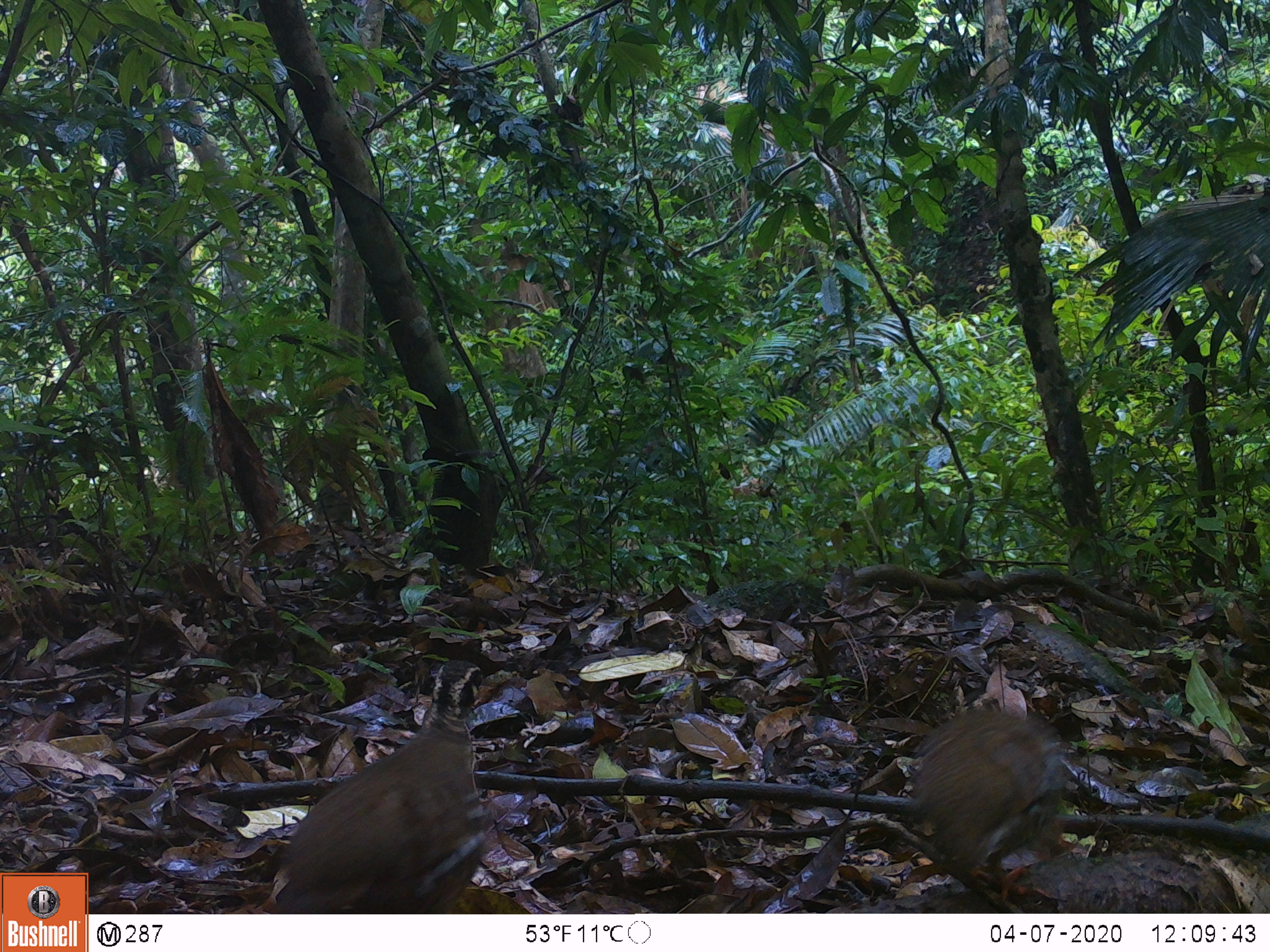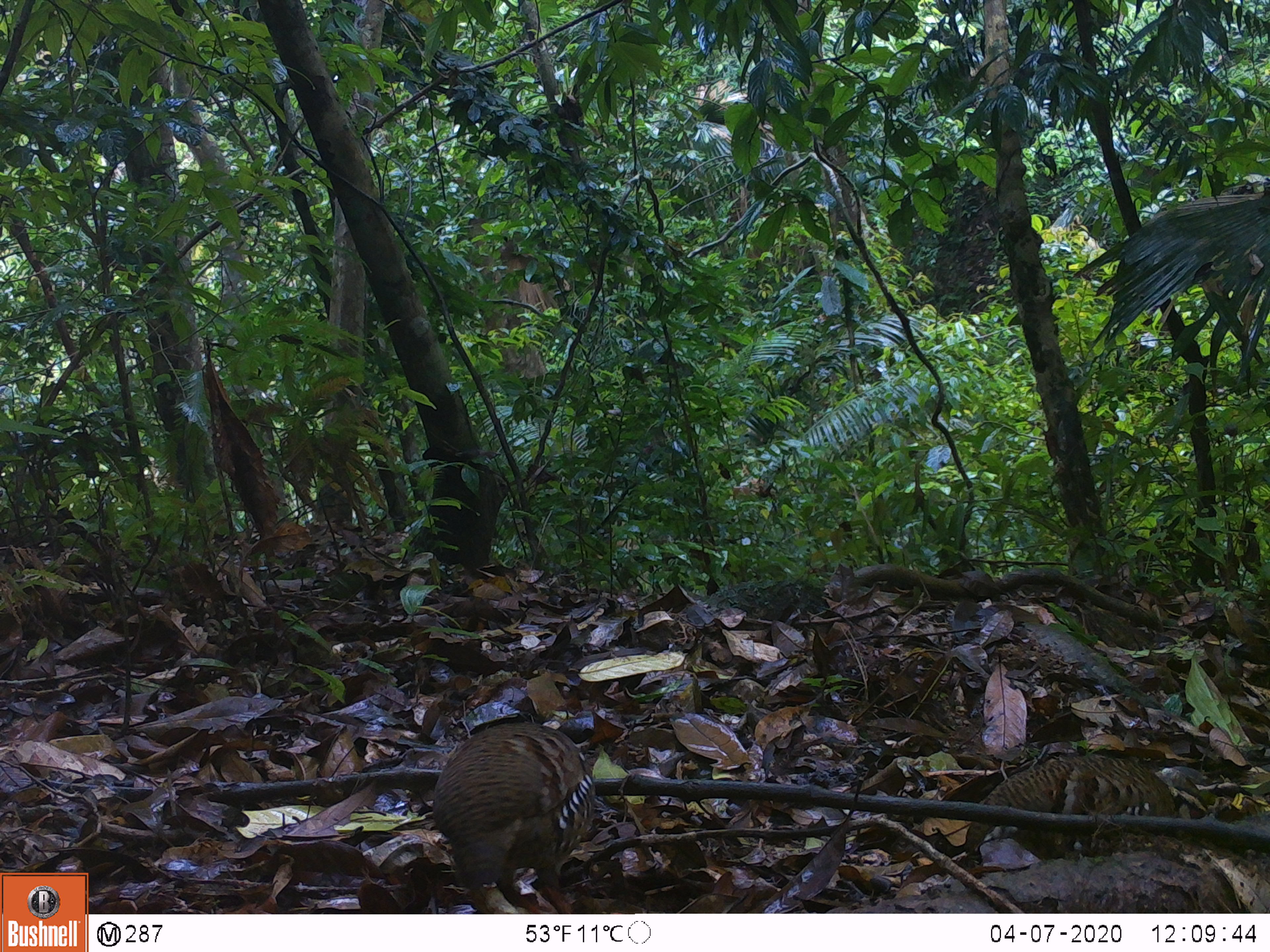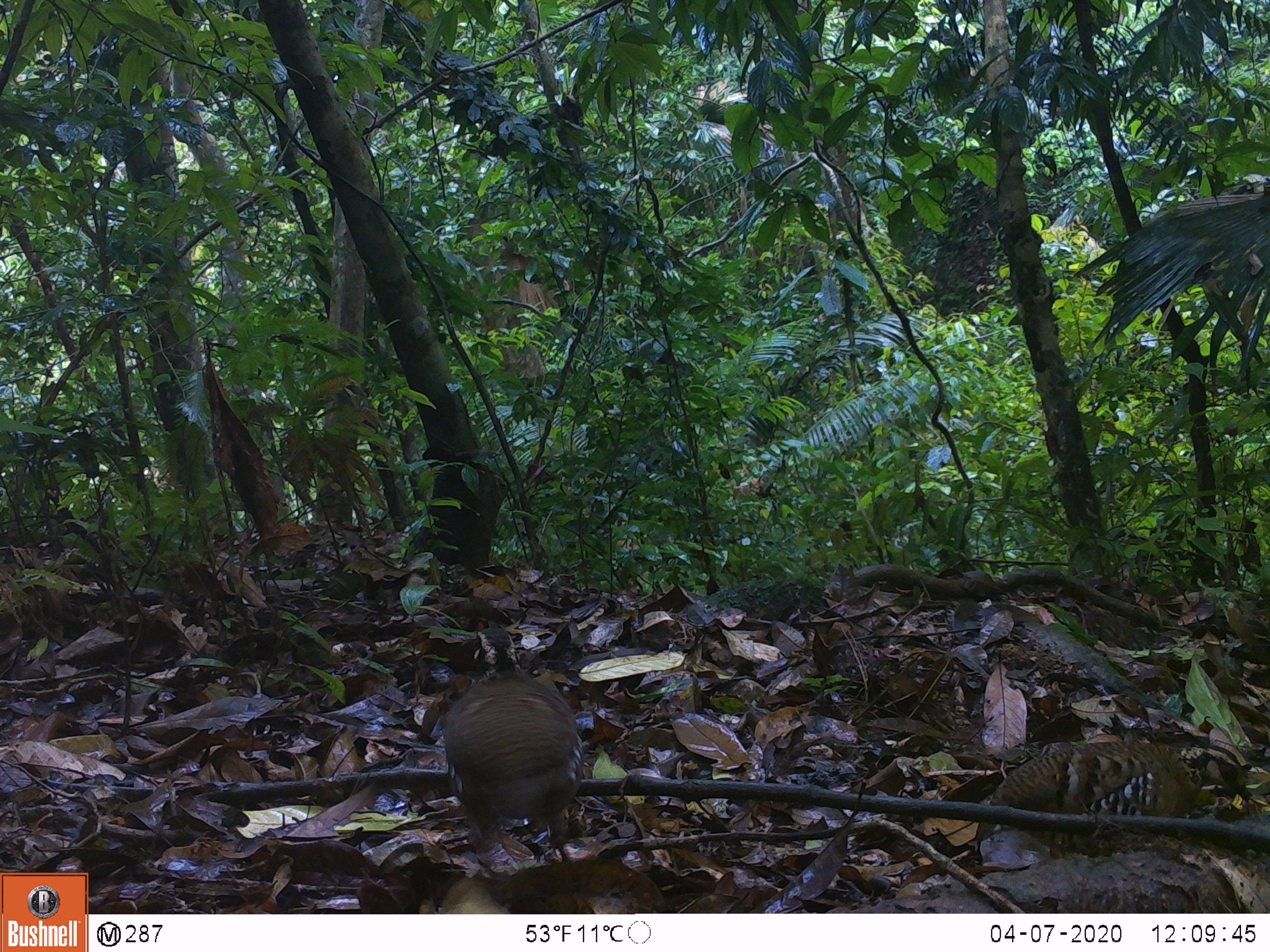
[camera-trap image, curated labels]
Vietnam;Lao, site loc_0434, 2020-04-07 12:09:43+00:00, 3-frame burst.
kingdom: Animalia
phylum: Chordata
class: Aves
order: Galliformes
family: Phasianidae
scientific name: Phasianidae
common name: partridge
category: unidentified partridge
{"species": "unidentified partridge (partridge) (Phasianidae)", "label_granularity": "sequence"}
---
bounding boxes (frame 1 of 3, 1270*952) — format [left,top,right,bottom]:
unidentified partridge: [275,659,490,914]; [914,706,1064,906]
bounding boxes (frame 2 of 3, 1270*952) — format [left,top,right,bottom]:
unidentified partridge: [431,718,596,913]; [963,755,1211,860]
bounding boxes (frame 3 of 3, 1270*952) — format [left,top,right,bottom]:
unidentified partridge: [443,627,597,860]; [973,741,1255,857]